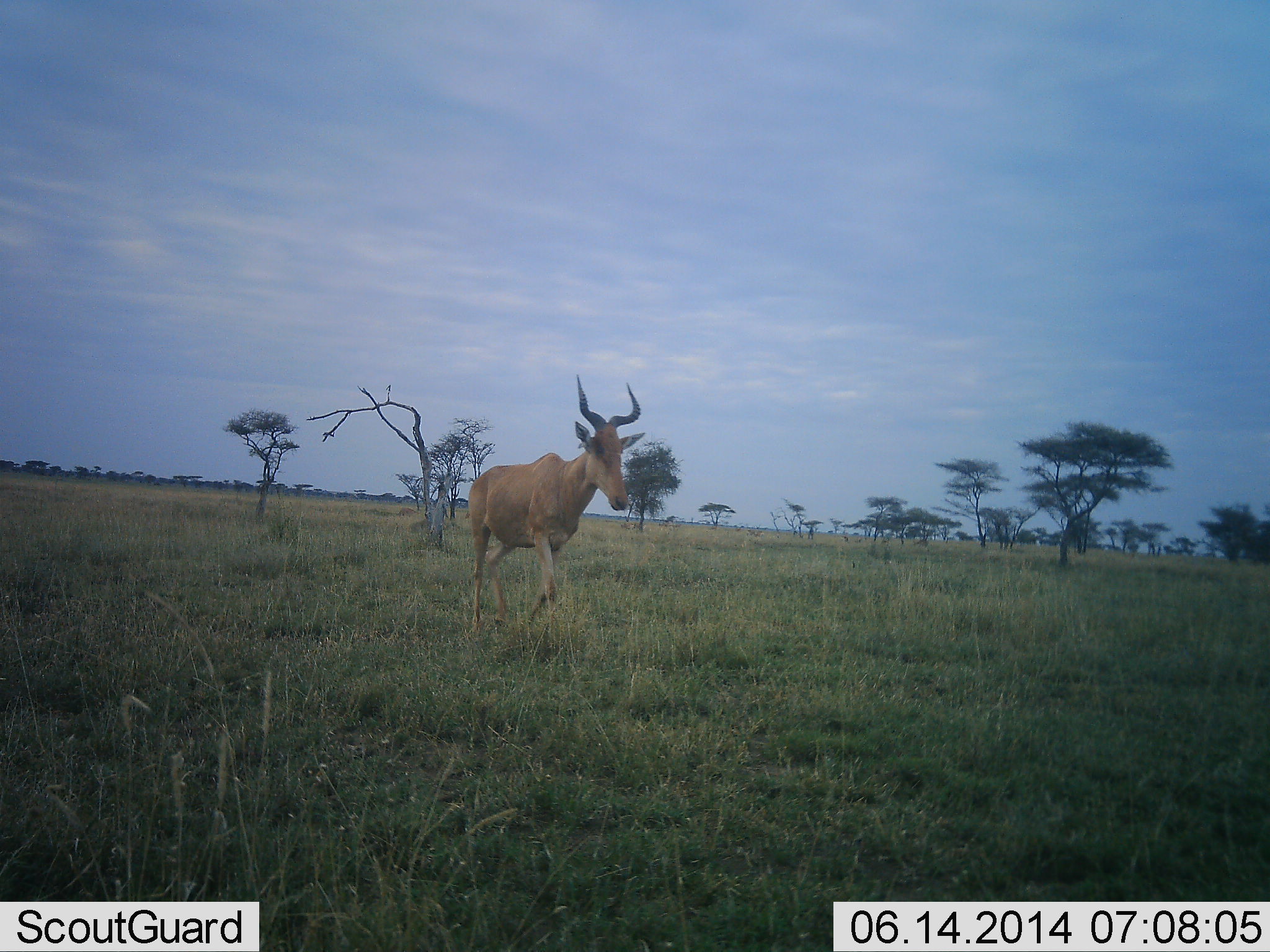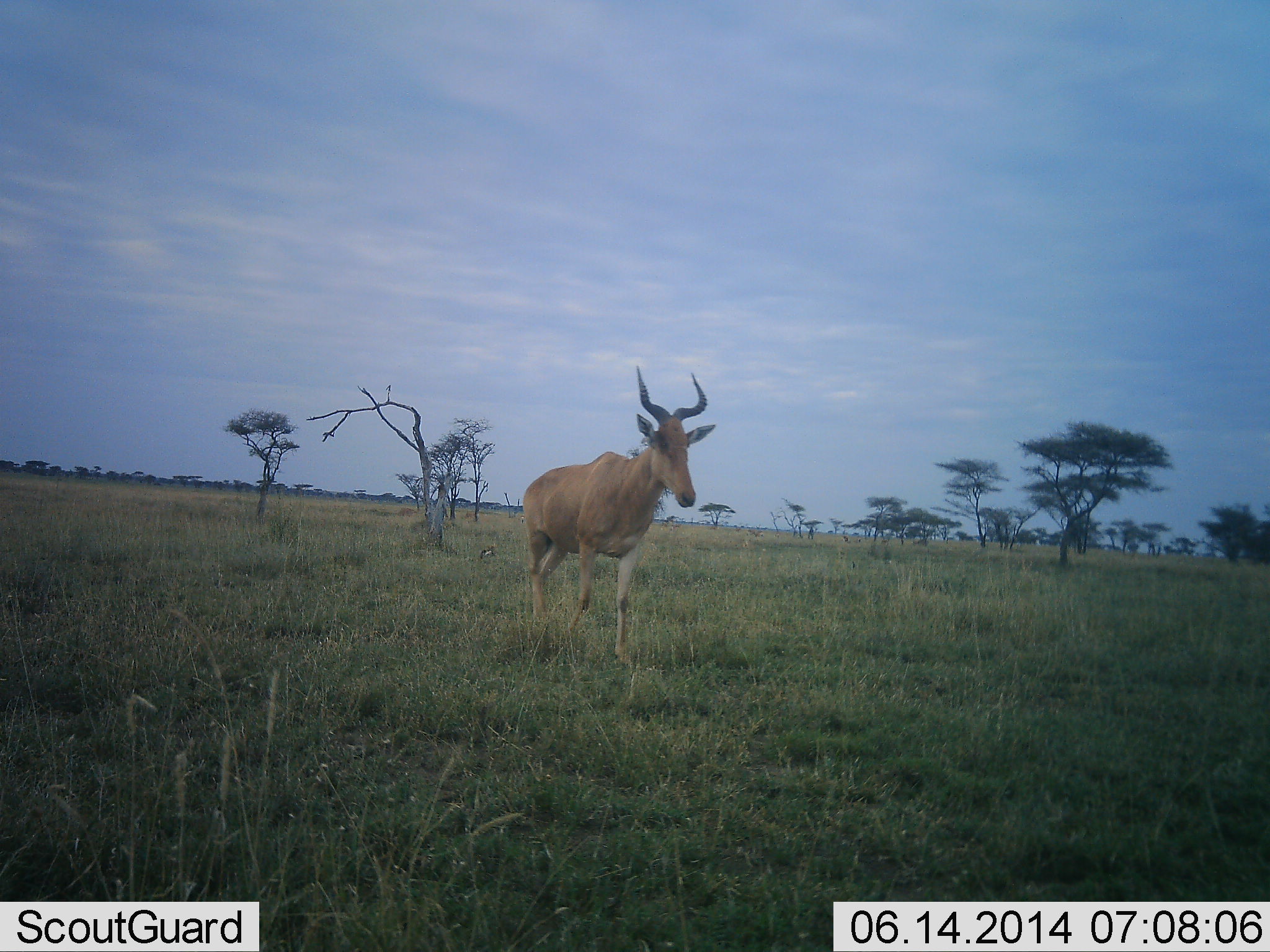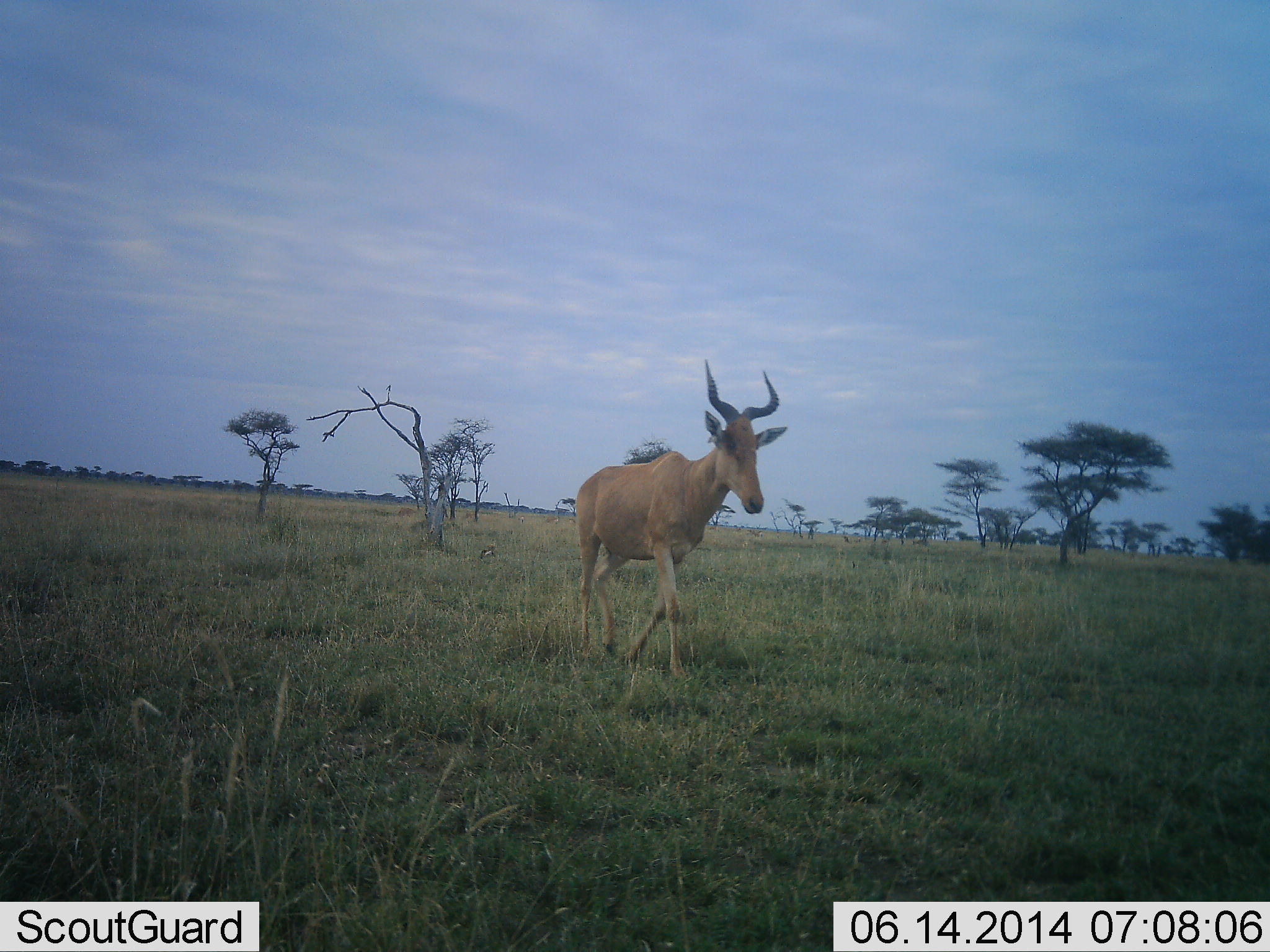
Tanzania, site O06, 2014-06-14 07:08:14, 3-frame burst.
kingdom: Animalia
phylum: Chordata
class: Mammalia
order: Artiodactyla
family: Bovidae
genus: Alcelaphus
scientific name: Alcelaphus buselaphus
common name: hartebeest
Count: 1.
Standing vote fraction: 0%.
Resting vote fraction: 0%.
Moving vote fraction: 100%.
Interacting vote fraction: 0%.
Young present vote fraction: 0%.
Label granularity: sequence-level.